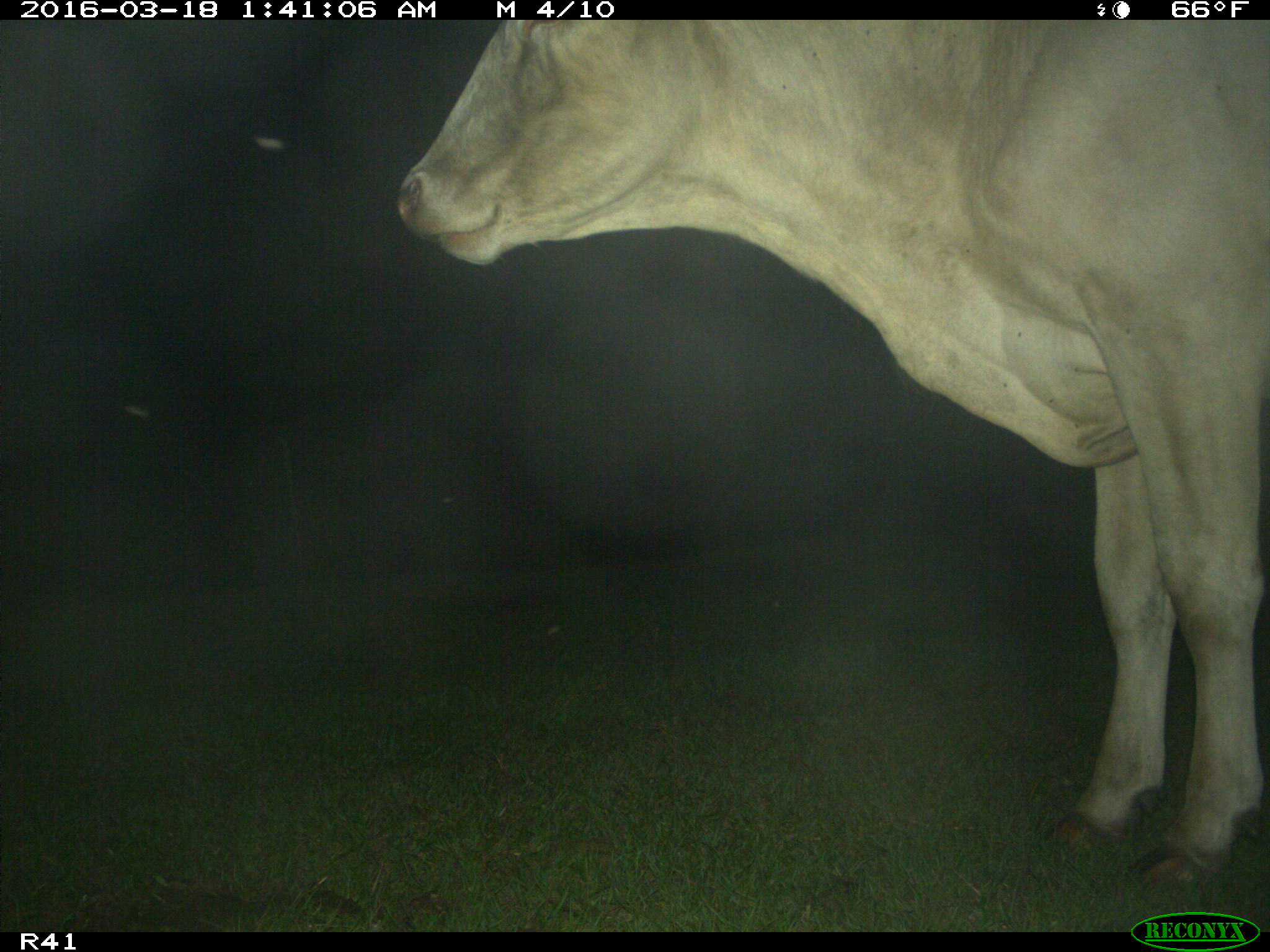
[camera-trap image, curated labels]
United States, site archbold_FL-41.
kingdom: Animalia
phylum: Chordata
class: Mammalia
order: Artiodactyla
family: Bovidae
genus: Bos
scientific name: Bos taurus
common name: domestic cow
Bos taurus (domestic cow).